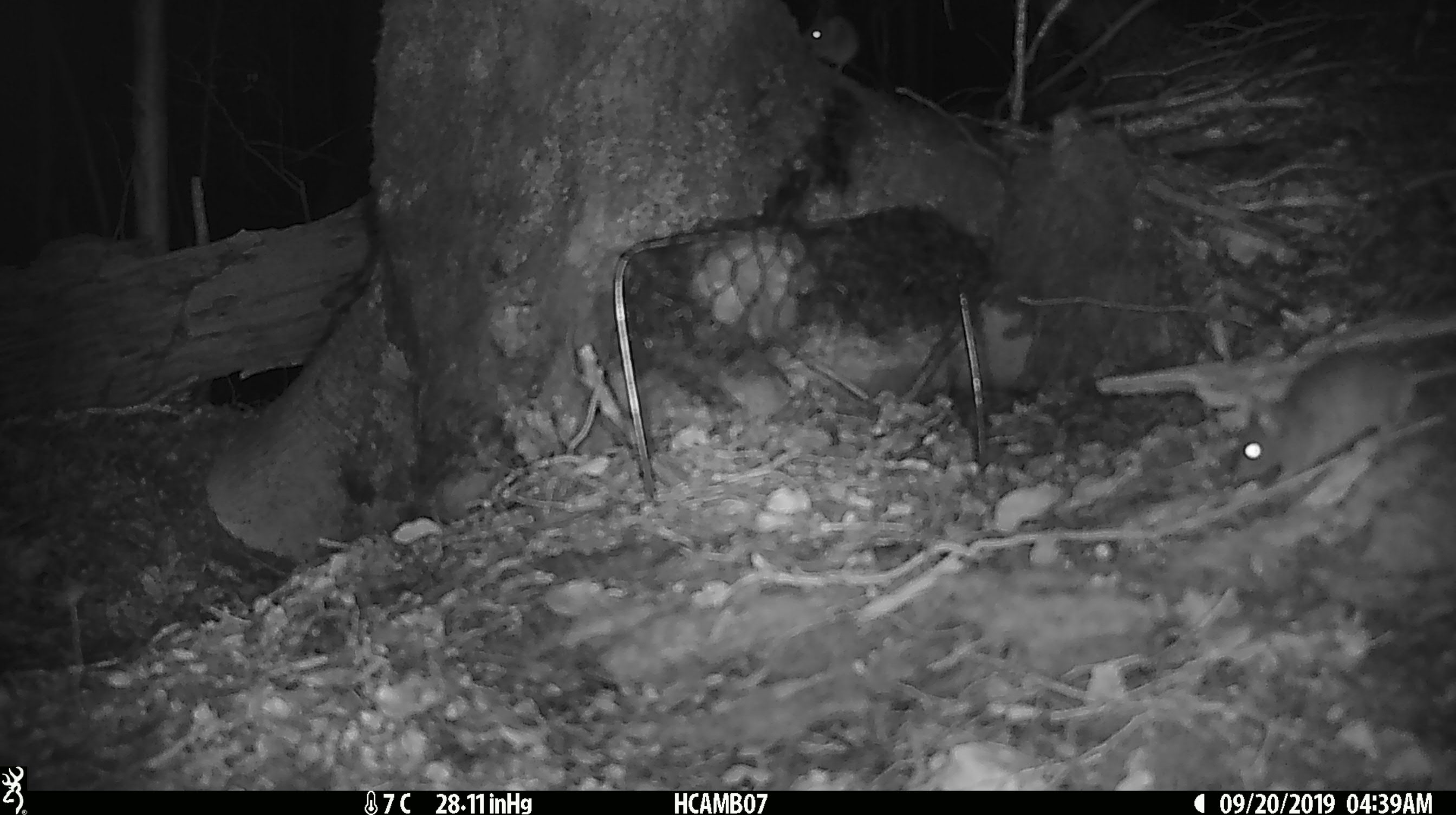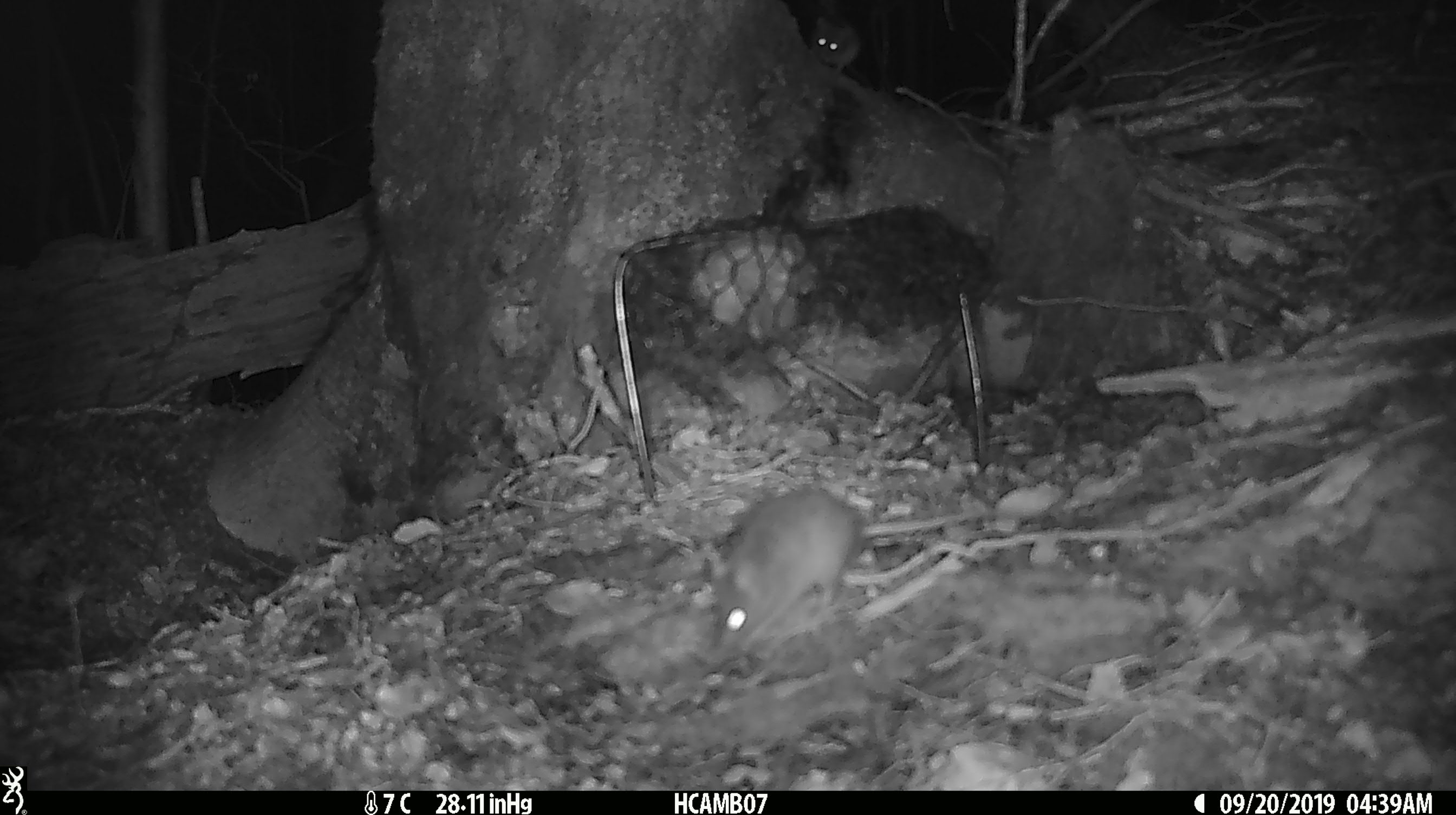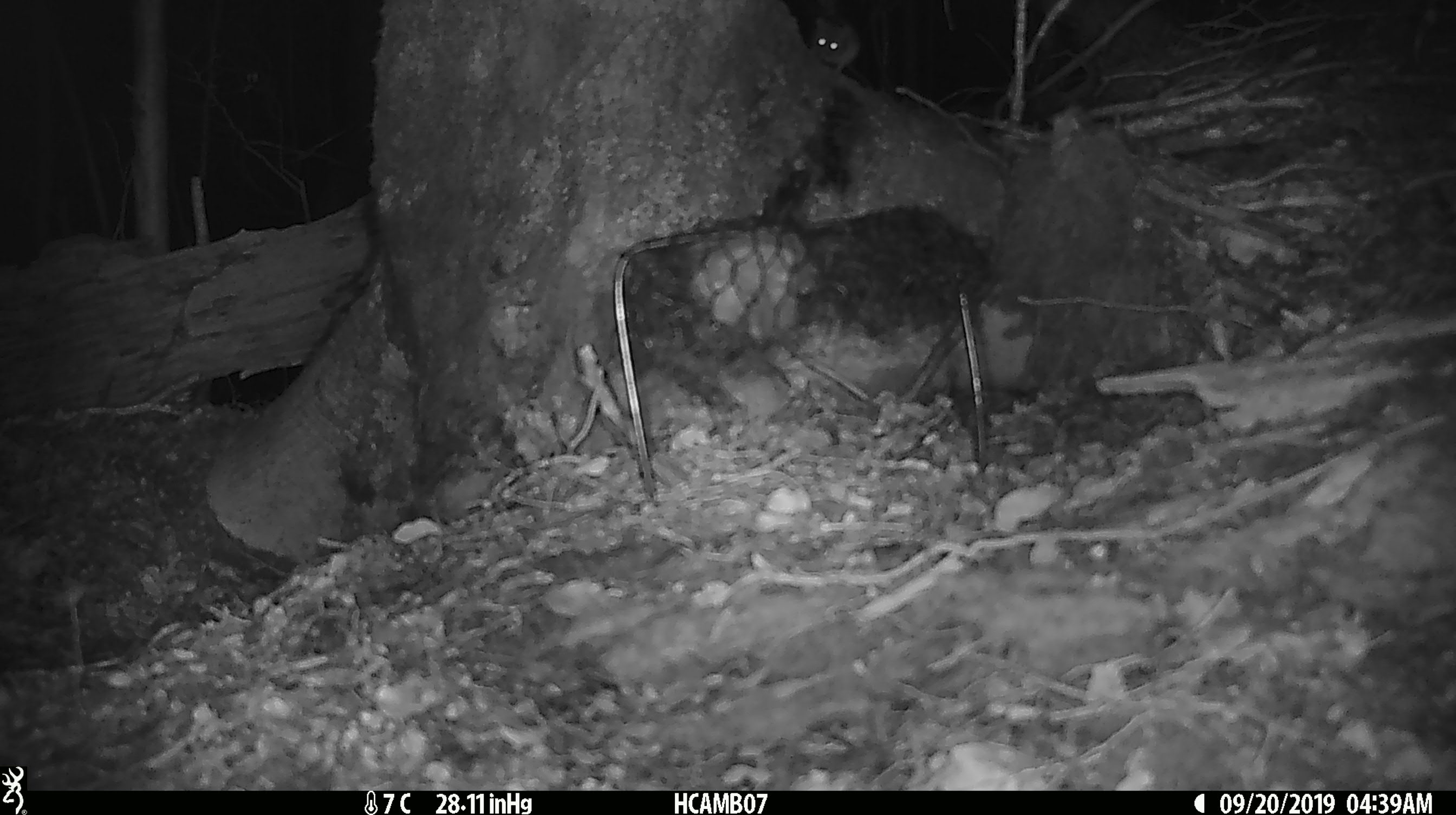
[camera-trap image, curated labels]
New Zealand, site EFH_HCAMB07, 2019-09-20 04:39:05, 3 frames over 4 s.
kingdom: Animalia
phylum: Chordata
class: Mammalia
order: Rodentia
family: Muridae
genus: Mus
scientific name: Mus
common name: mouse